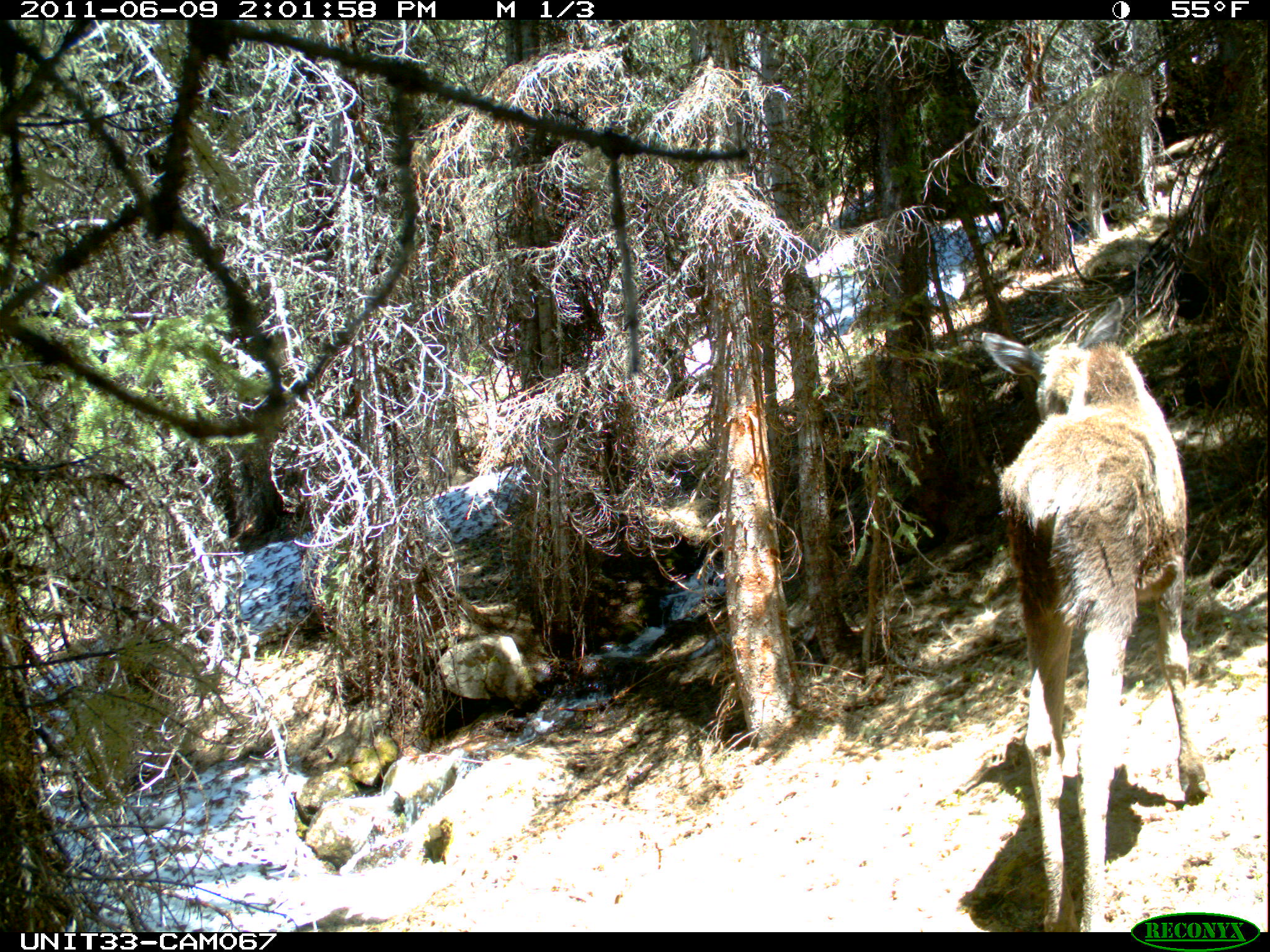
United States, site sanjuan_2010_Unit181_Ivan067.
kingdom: Animalia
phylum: Chordata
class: Mammalia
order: Artiodactyla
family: Cervidae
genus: Alces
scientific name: Alces alces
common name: moose